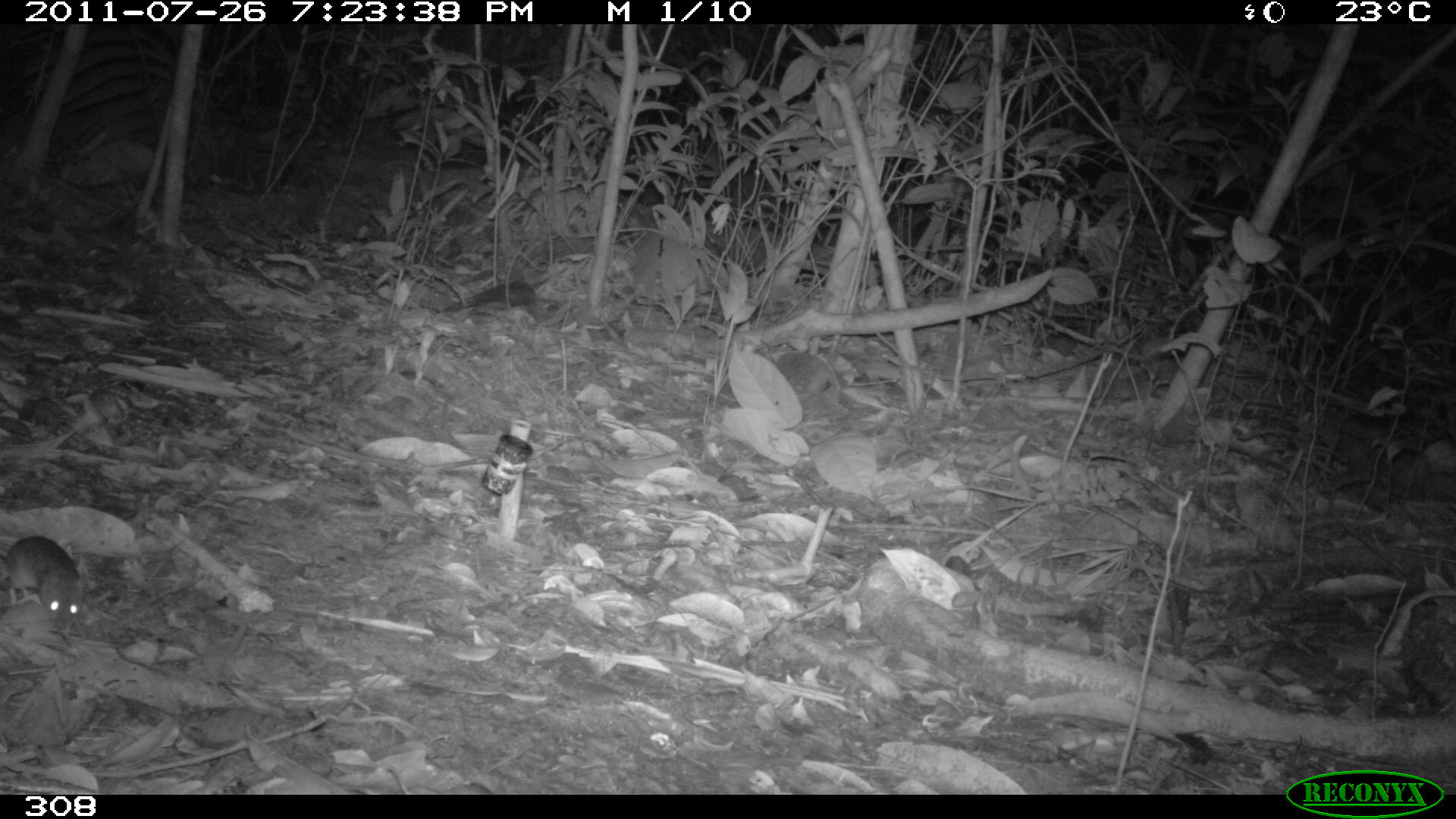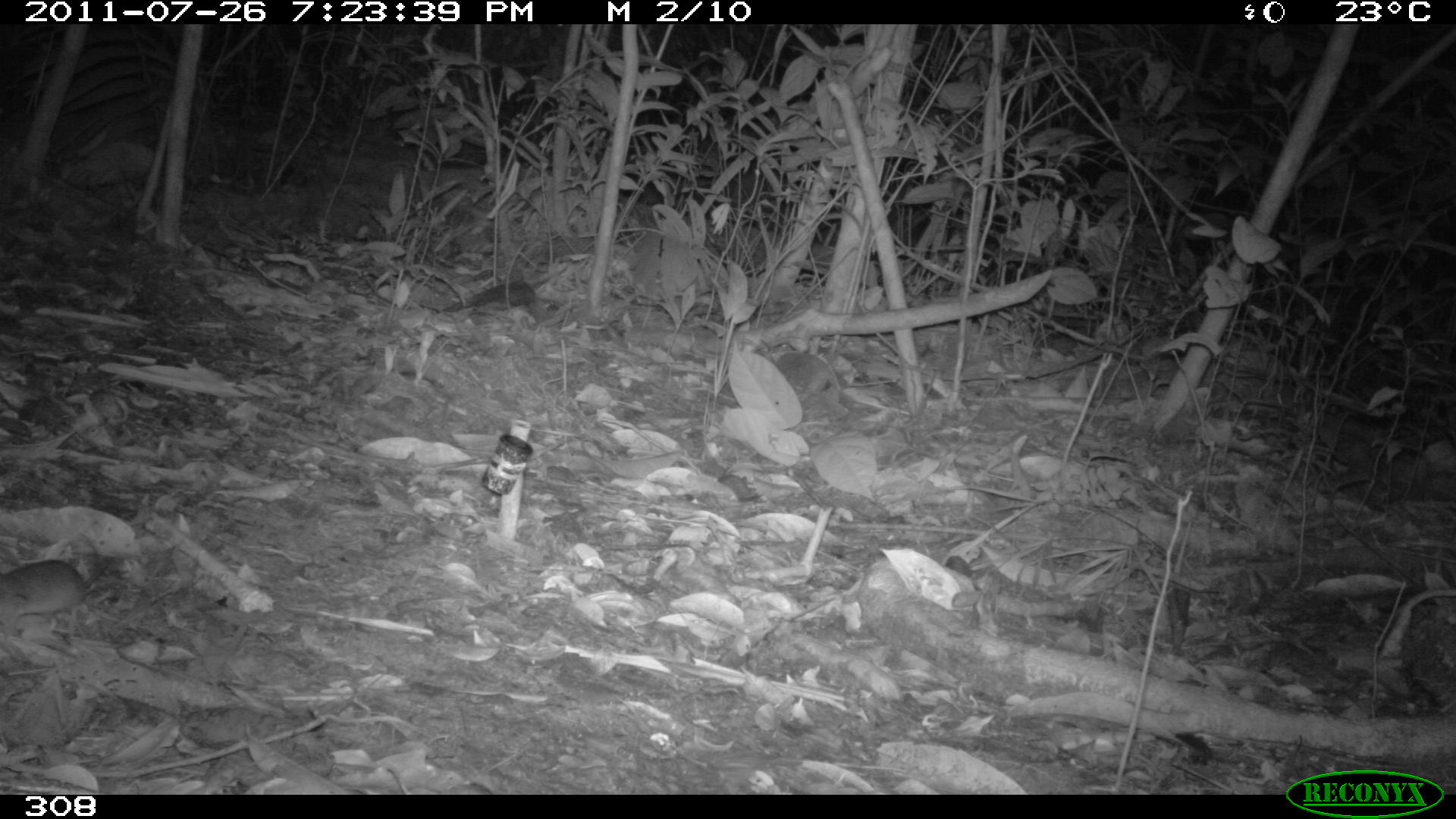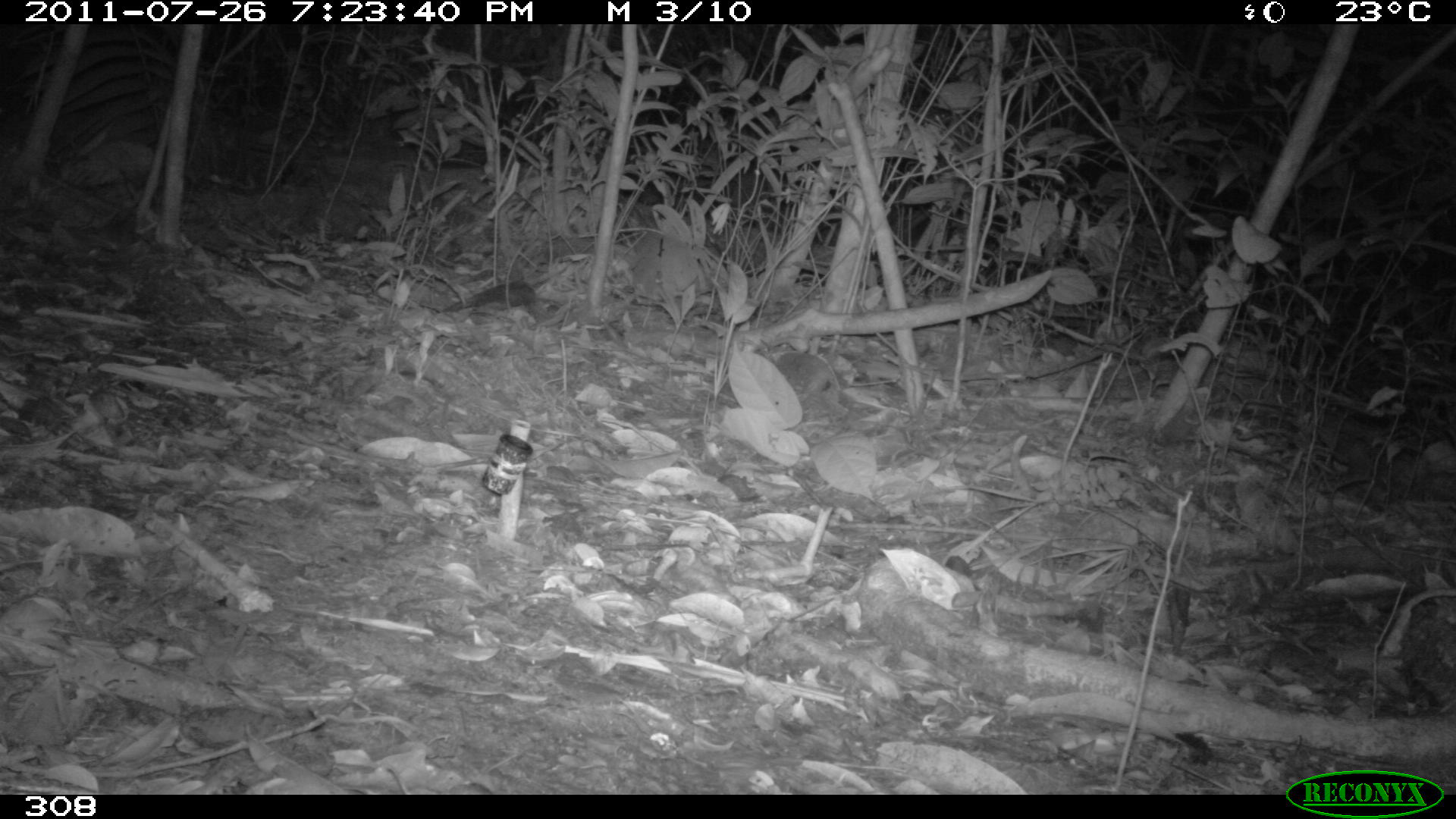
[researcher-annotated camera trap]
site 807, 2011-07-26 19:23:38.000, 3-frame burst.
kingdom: Animalia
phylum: Chordata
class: Mammalia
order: Rodentia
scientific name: Rodentia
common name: rodents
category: unknown rodent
Unknown rodent (rodents) (Rodentia).